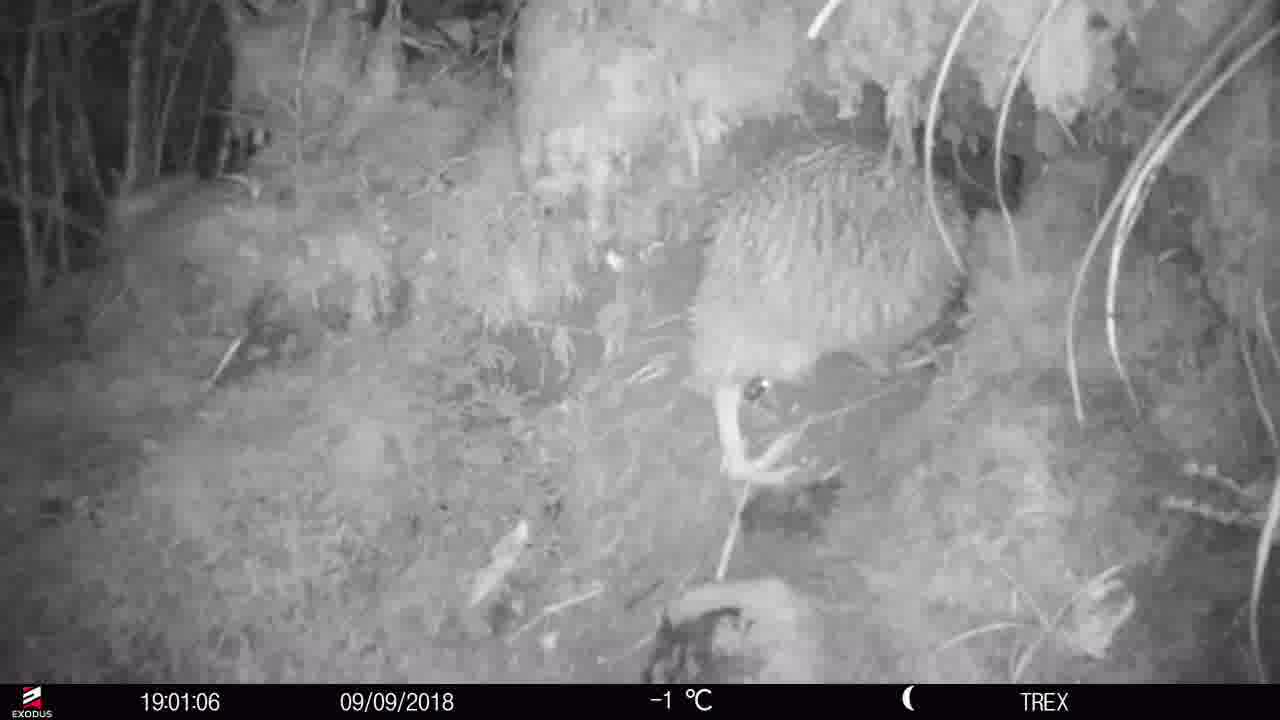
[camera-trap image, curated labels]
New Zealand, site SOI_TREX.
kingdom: Animalia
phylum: Chordata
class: Aves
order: Apterygiformes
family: Apterygidae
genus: Apteryx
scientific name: Apteryx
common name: kiwi